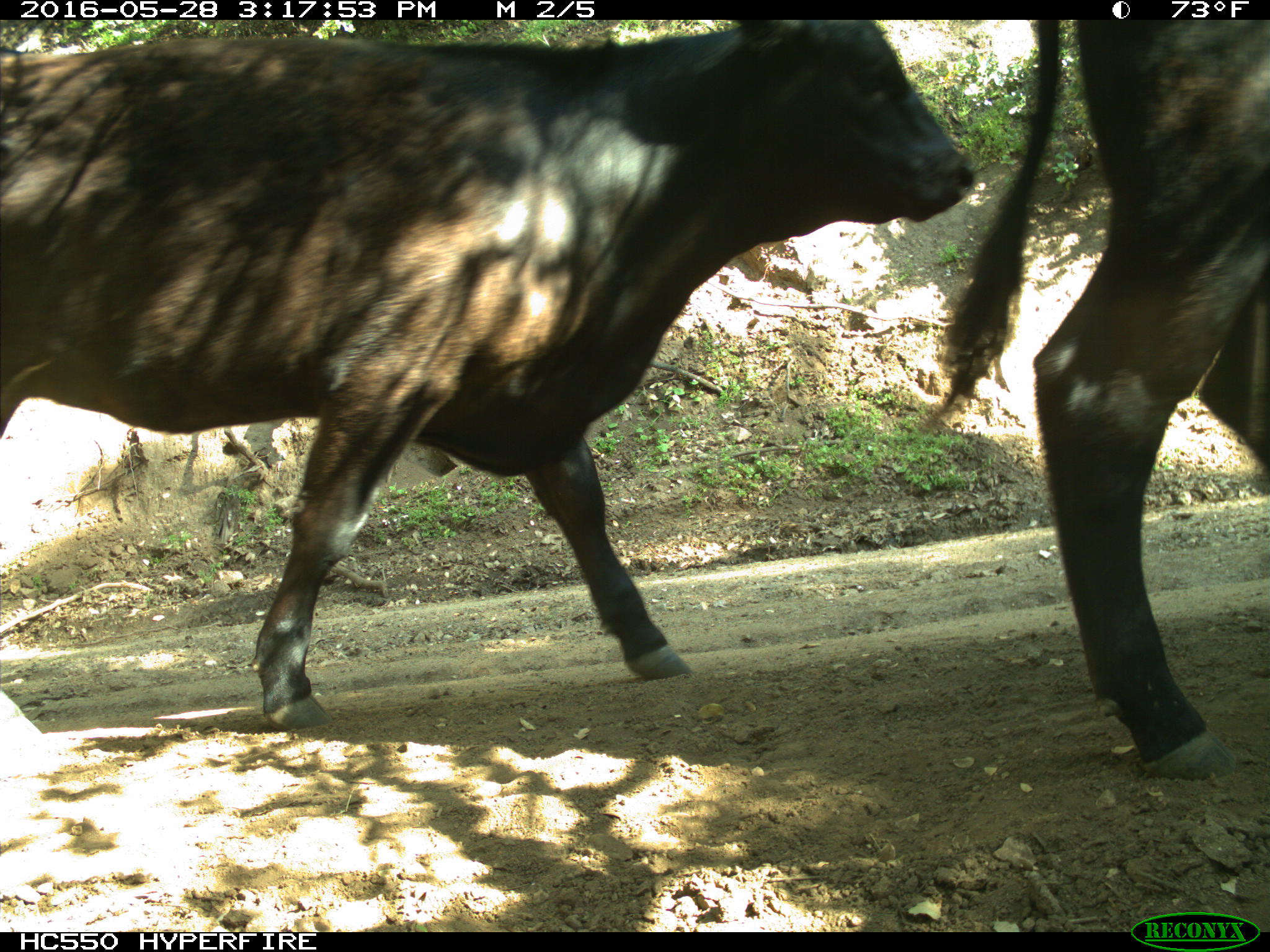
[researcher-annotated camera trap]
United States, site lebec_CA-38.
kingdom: Animalia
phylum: Chordata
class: Mammalia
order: Artiodactyla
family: Bovidae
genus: Bos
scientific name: Bos taurus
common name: domestic cow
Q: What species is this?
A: Bos taurus (domestic cow).